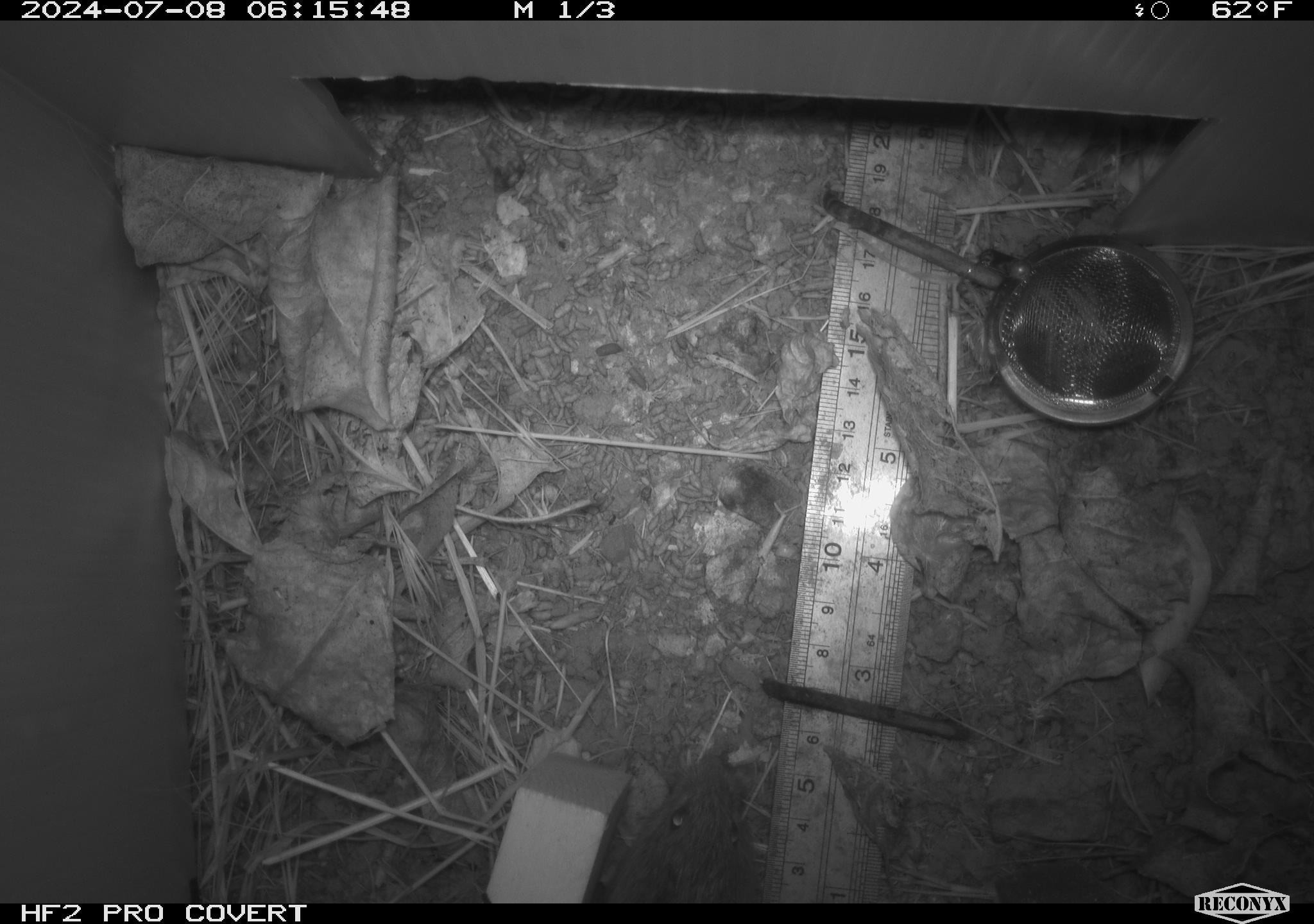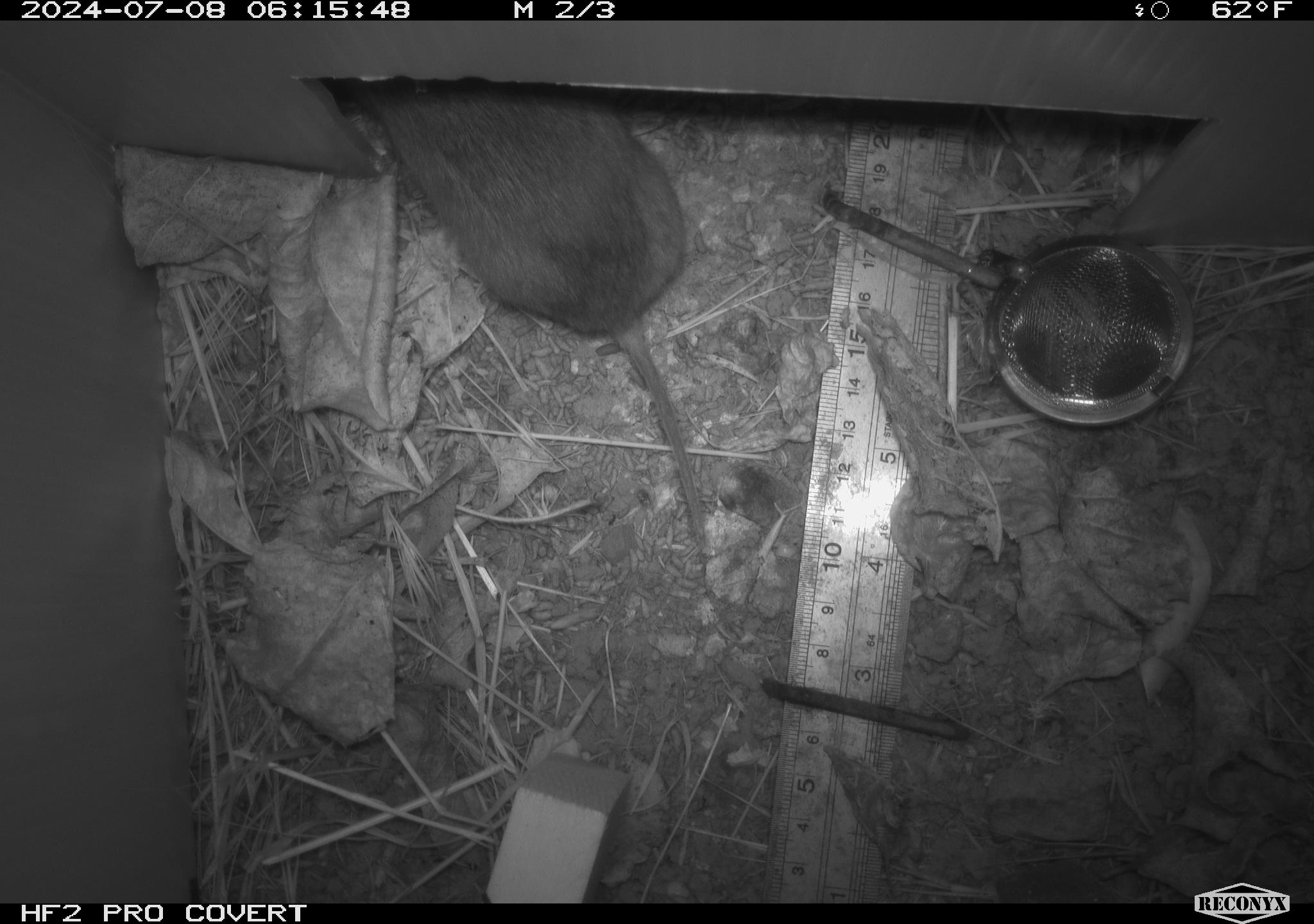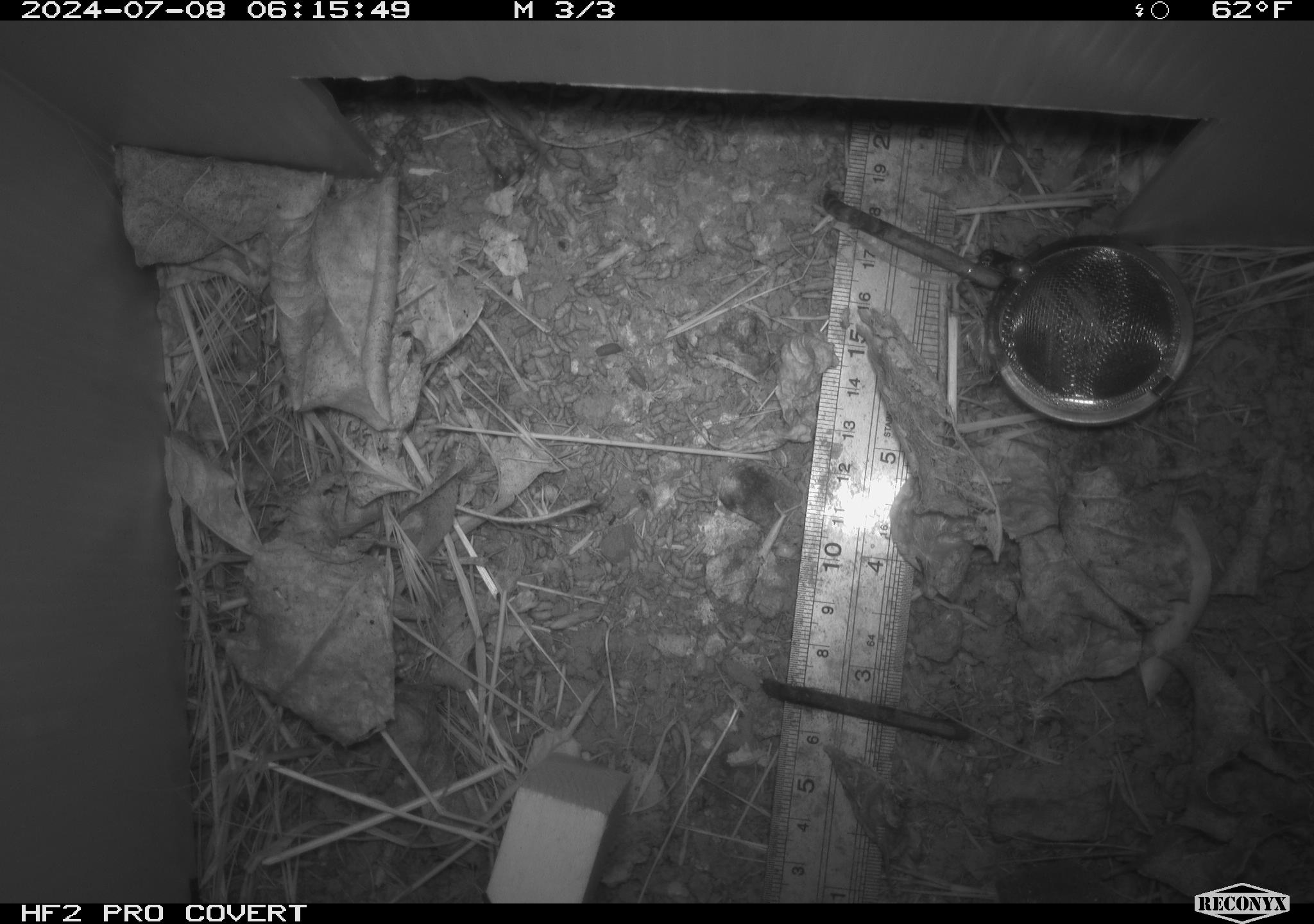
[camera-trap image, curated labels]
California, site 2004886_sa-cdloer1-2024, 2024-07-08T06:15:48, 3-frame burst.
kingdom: Animalia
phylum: Chordata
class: Mammalia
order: Rodentia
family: Cricetidae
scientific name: Arvicolinae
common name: voles, lemmings, and muskrats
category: arvicolinae subfamily